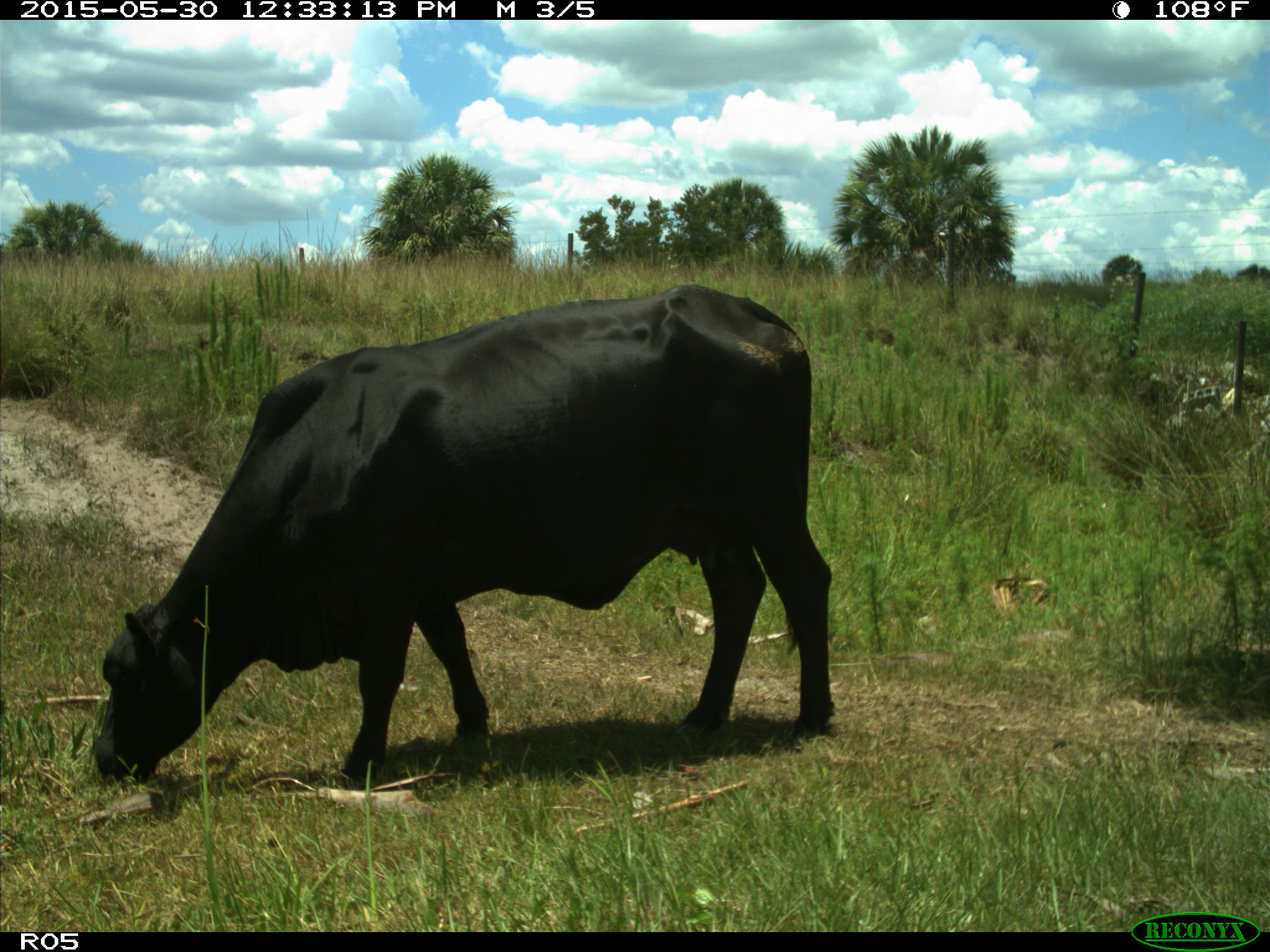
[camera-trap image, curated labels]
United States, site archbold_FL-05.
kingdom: Animalia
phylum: Chordata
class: Mammalia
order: Artiodactyla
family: Bovidae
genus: Bos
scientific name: Bos taurus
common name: domestic cow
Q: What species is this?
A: Bos taurus (domestic cow).